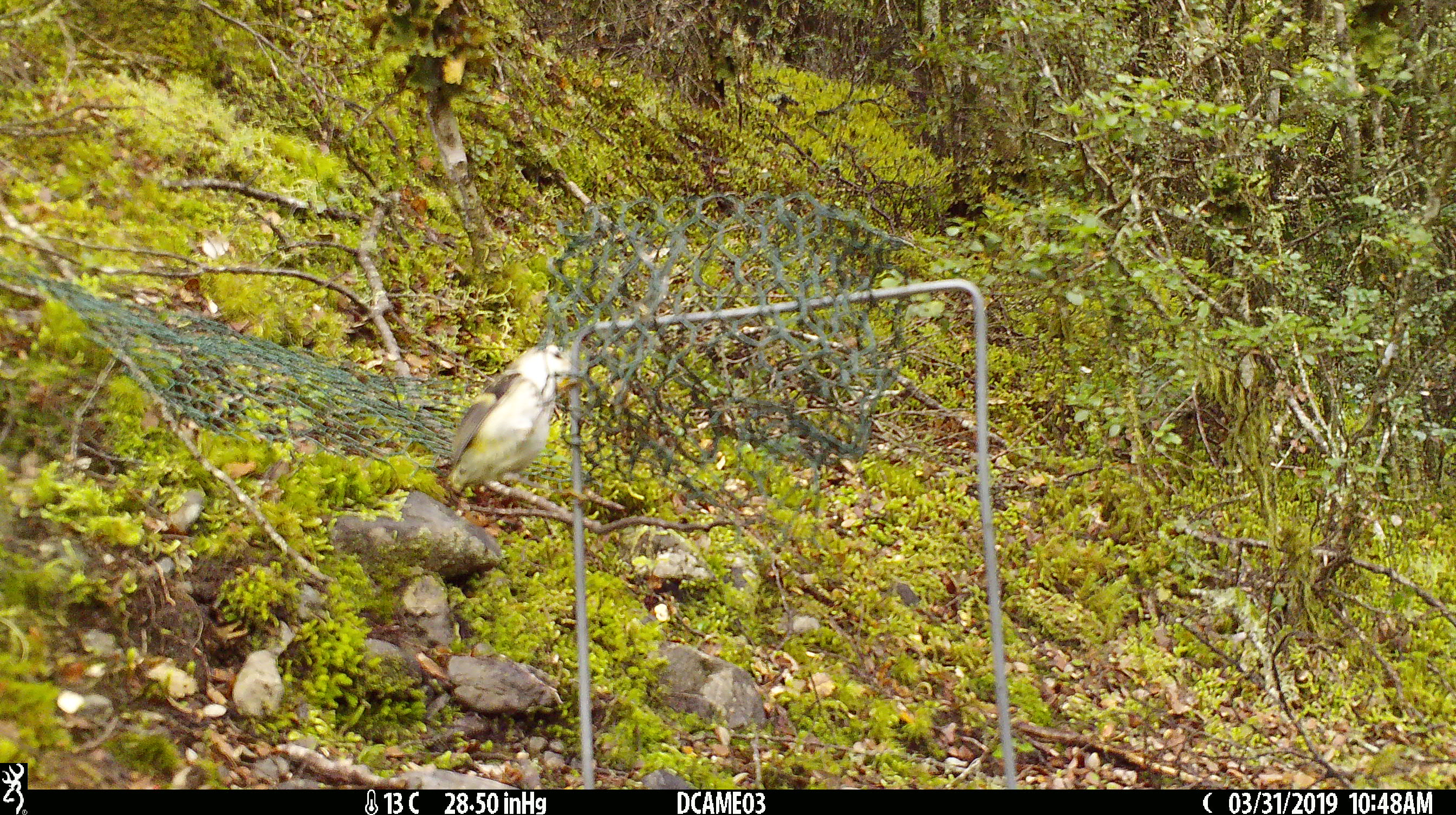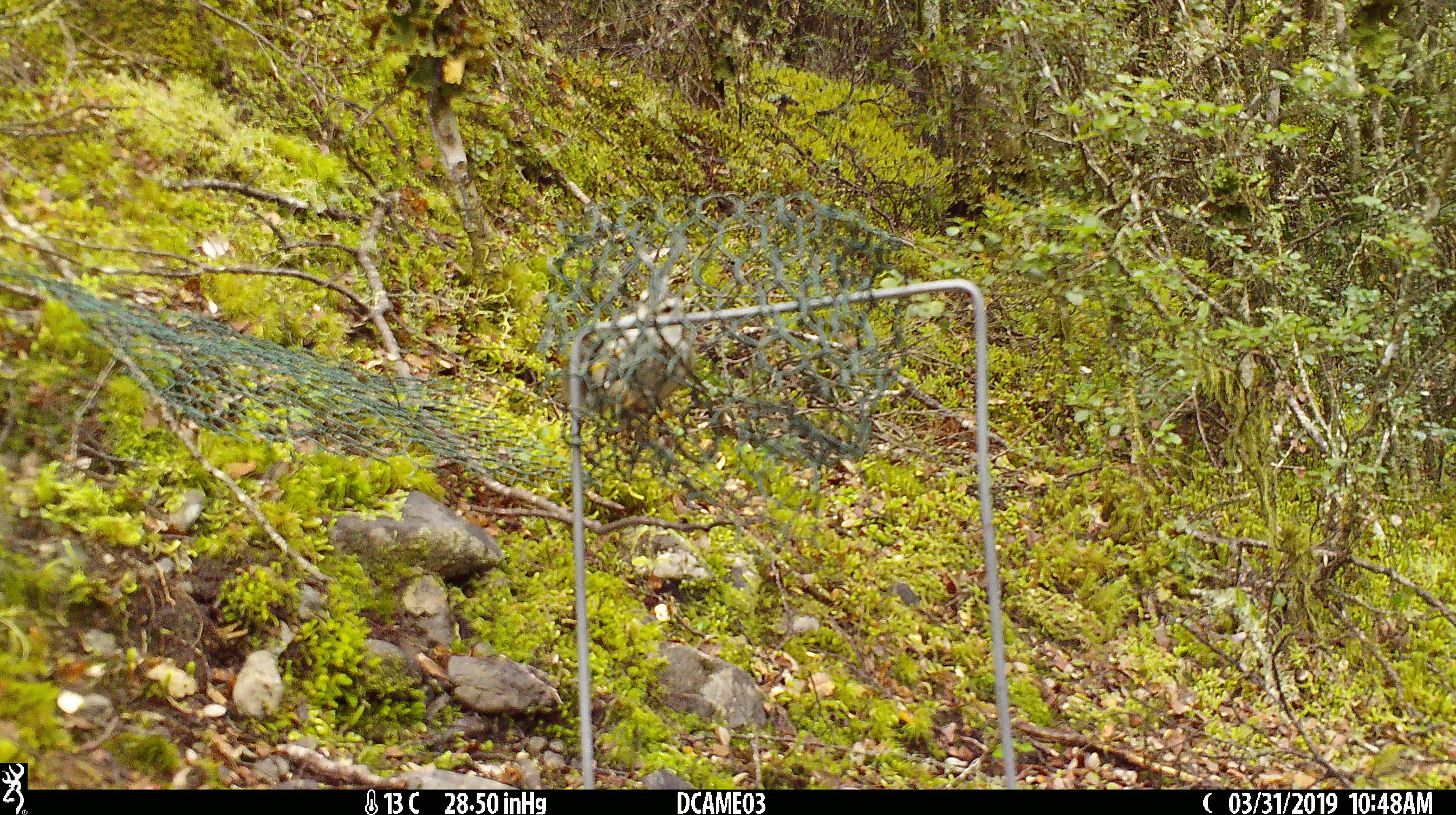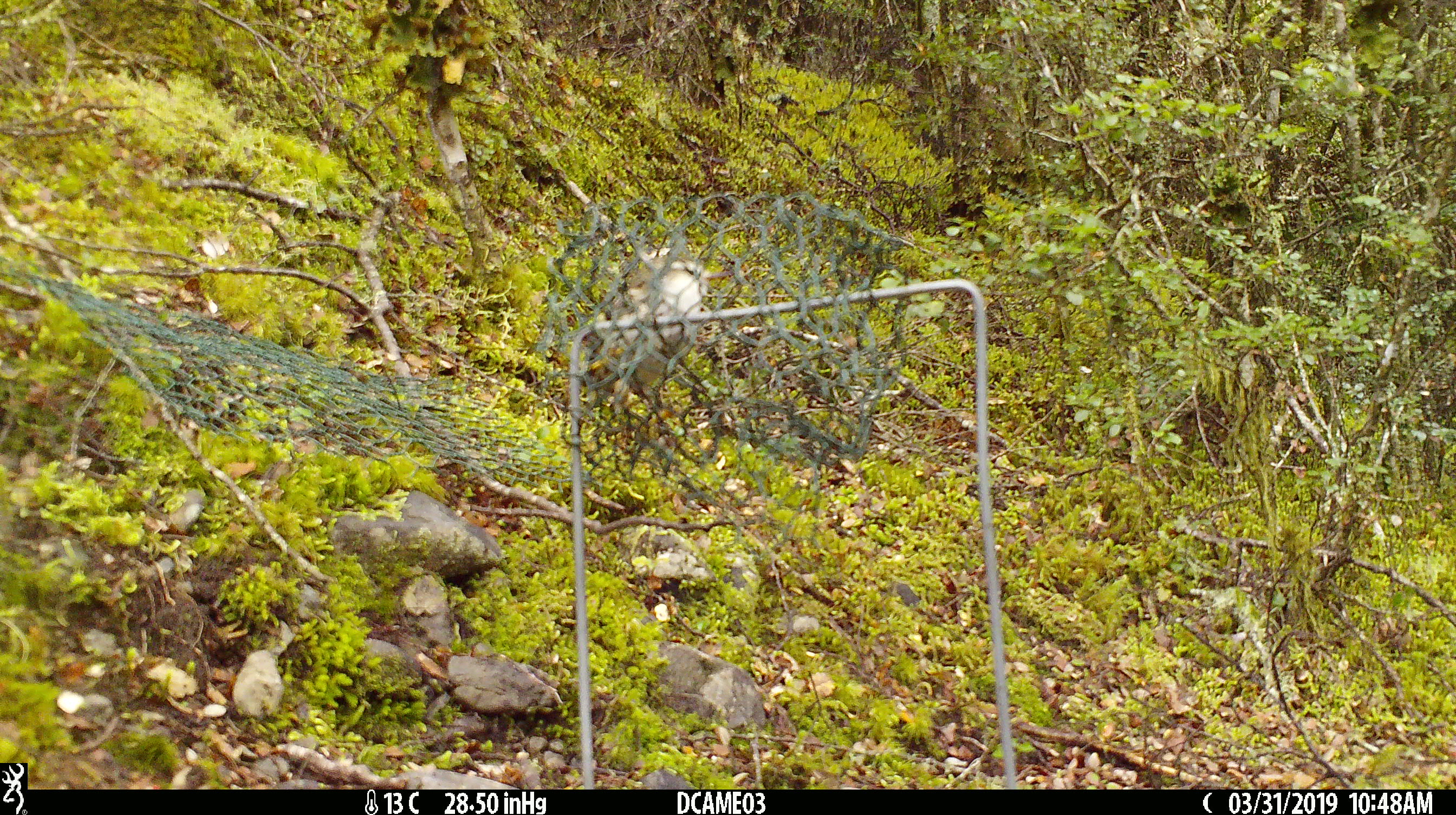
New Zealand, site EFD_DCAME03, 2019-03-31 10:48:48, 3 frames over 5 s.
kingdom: Animalia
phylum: Chordata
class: Aves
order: Passeriformes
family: Acanthisittidae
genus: Acanthisitta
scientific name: Acanthisitta chloris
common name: rifleman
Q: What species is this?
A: Rifleman (Acanthisitta chloris).